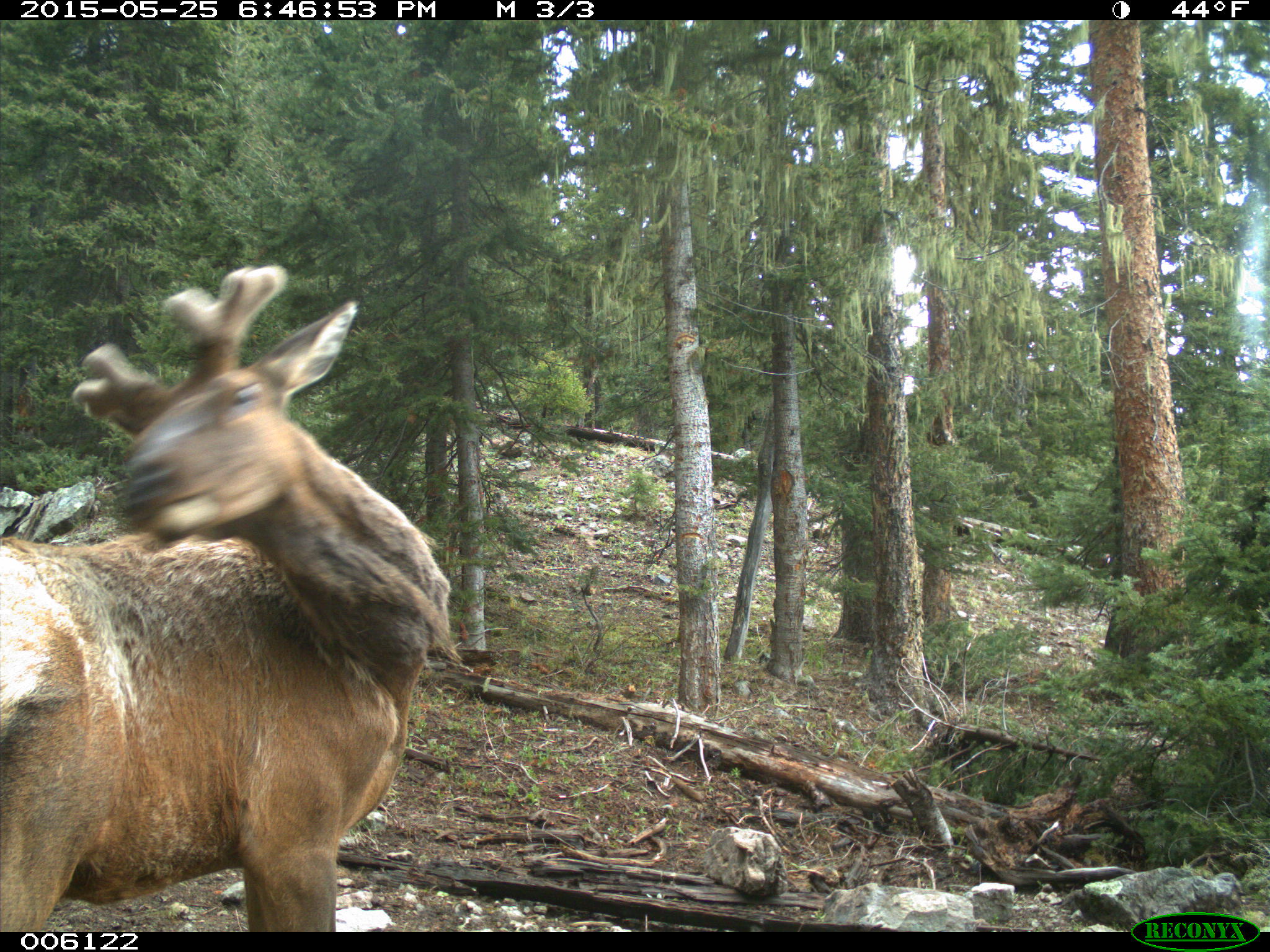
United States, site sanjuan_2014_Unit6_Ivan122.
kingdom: Animalia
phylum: Chordata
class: Mammalia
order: Artiodactyla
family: Cervidae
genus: Cervus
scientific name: Cervus elaphus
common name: red deer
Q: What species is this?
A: Cervus elaphus (red deer).